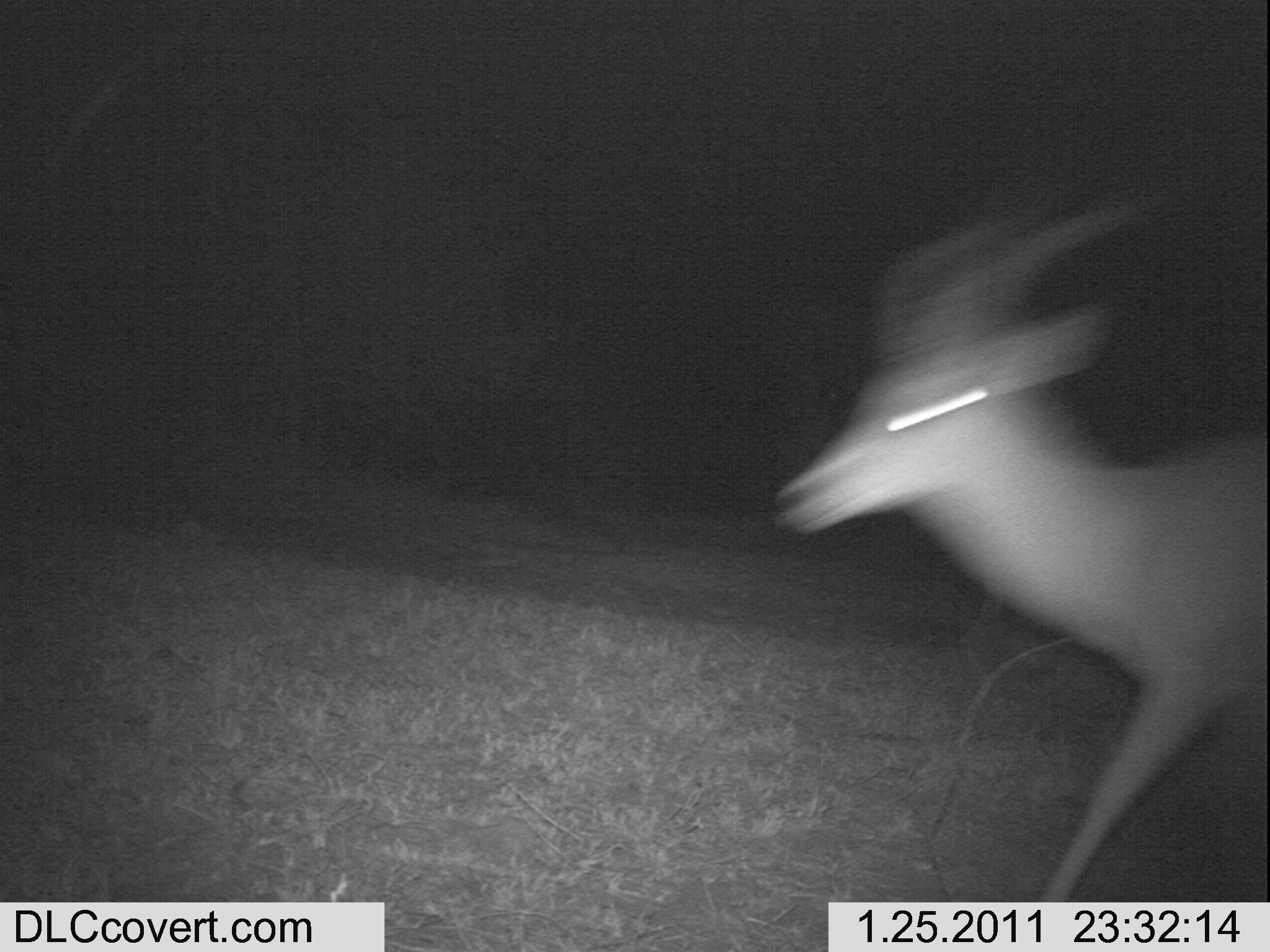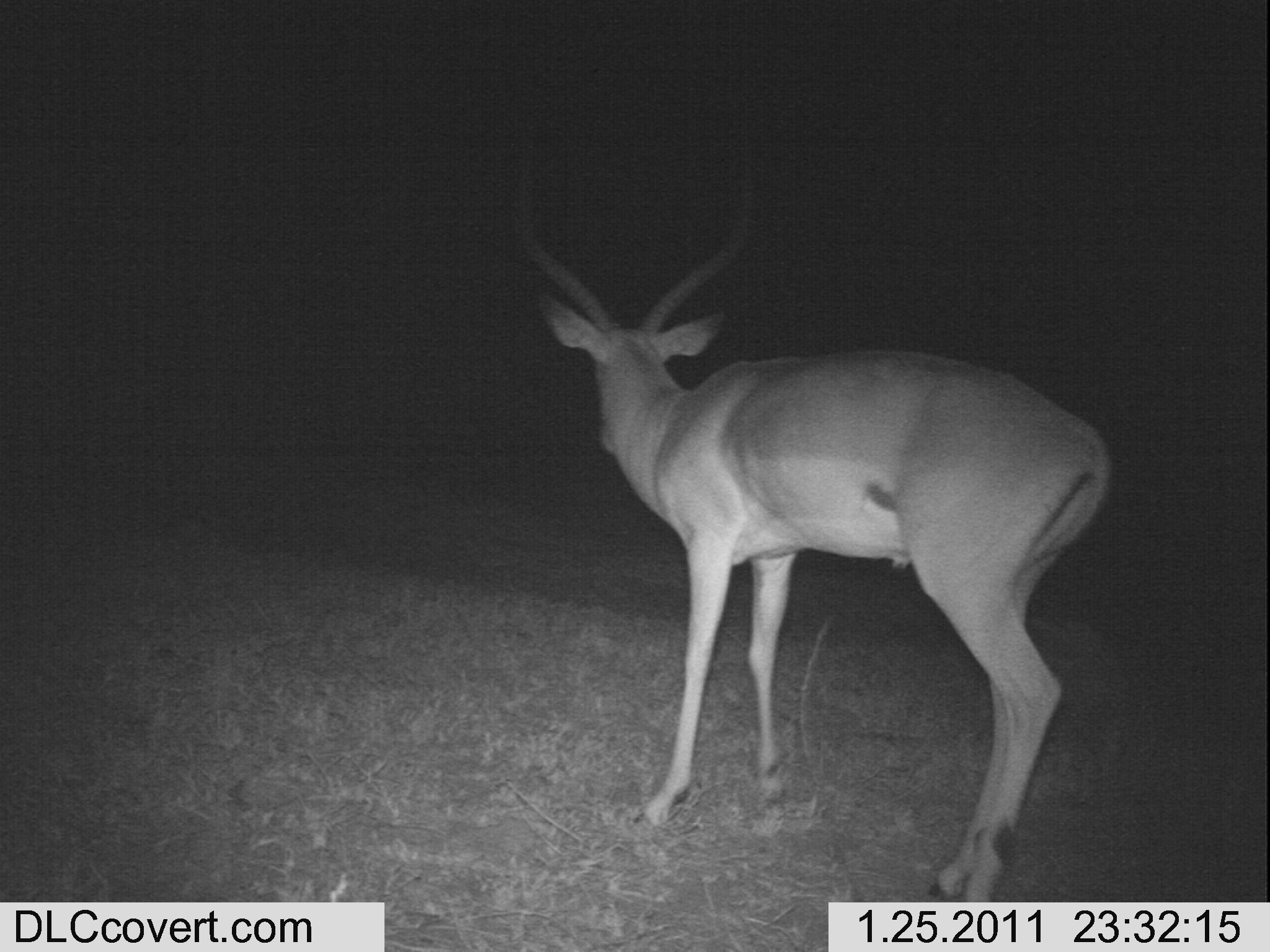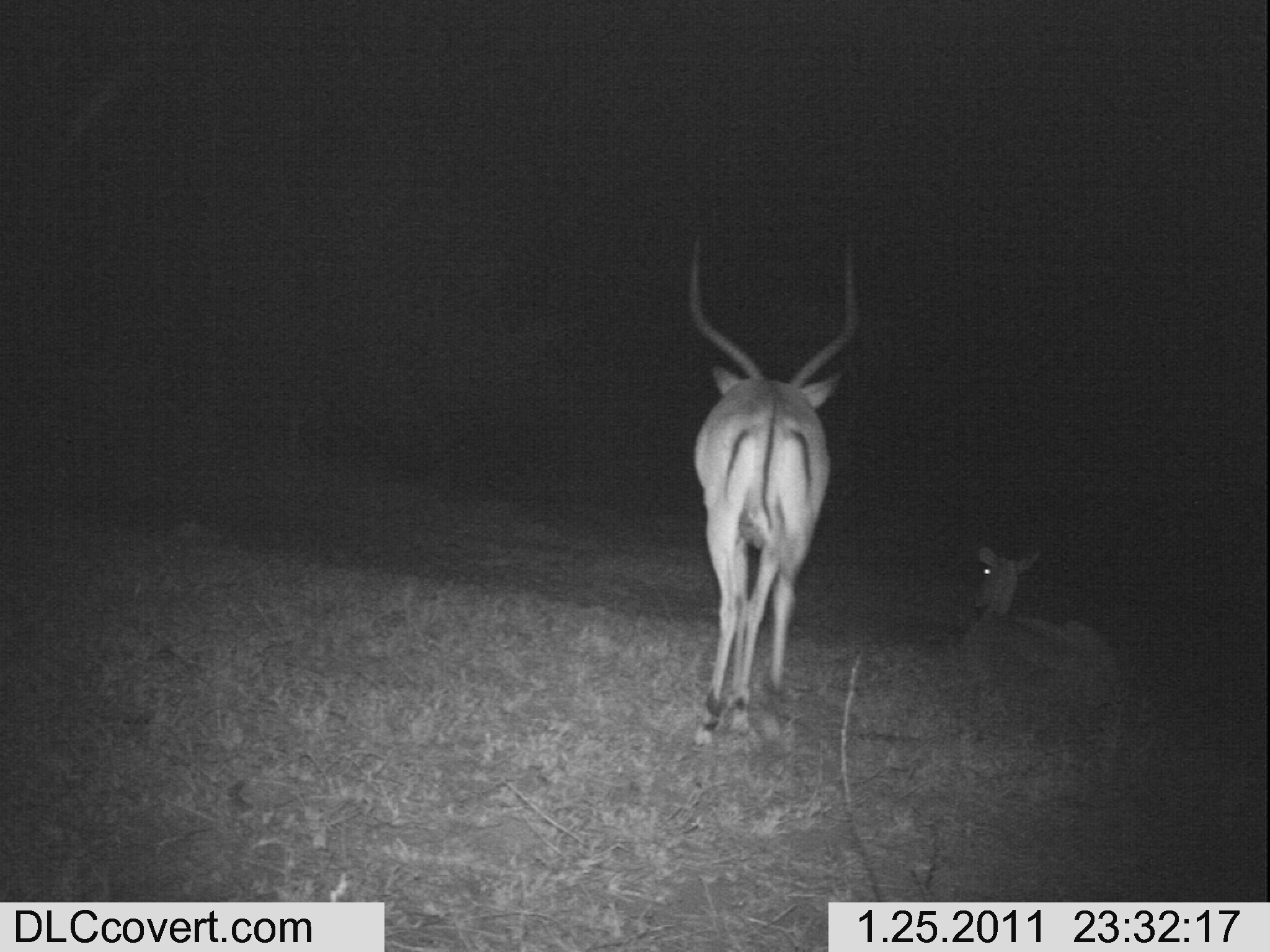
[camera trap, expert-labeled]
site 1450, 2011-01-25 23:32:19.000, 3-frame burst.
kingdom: Animalia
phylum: Chordata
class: Mammalia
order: Artiodactyla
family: Bovidae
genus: Aepyceros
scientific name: Aepyceros melampus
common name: impala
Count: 2.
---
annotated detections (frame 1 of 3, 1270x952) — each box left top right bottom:
aepyceros melampus: 769 199 1270 897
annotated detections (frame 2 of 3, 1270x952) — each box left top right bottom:
aepyceros melampus: 525 157 1109 899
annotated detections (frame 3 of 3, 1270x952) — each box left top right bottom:
aepyceros melampus: 683 228 857 741; 950 543 1123 731